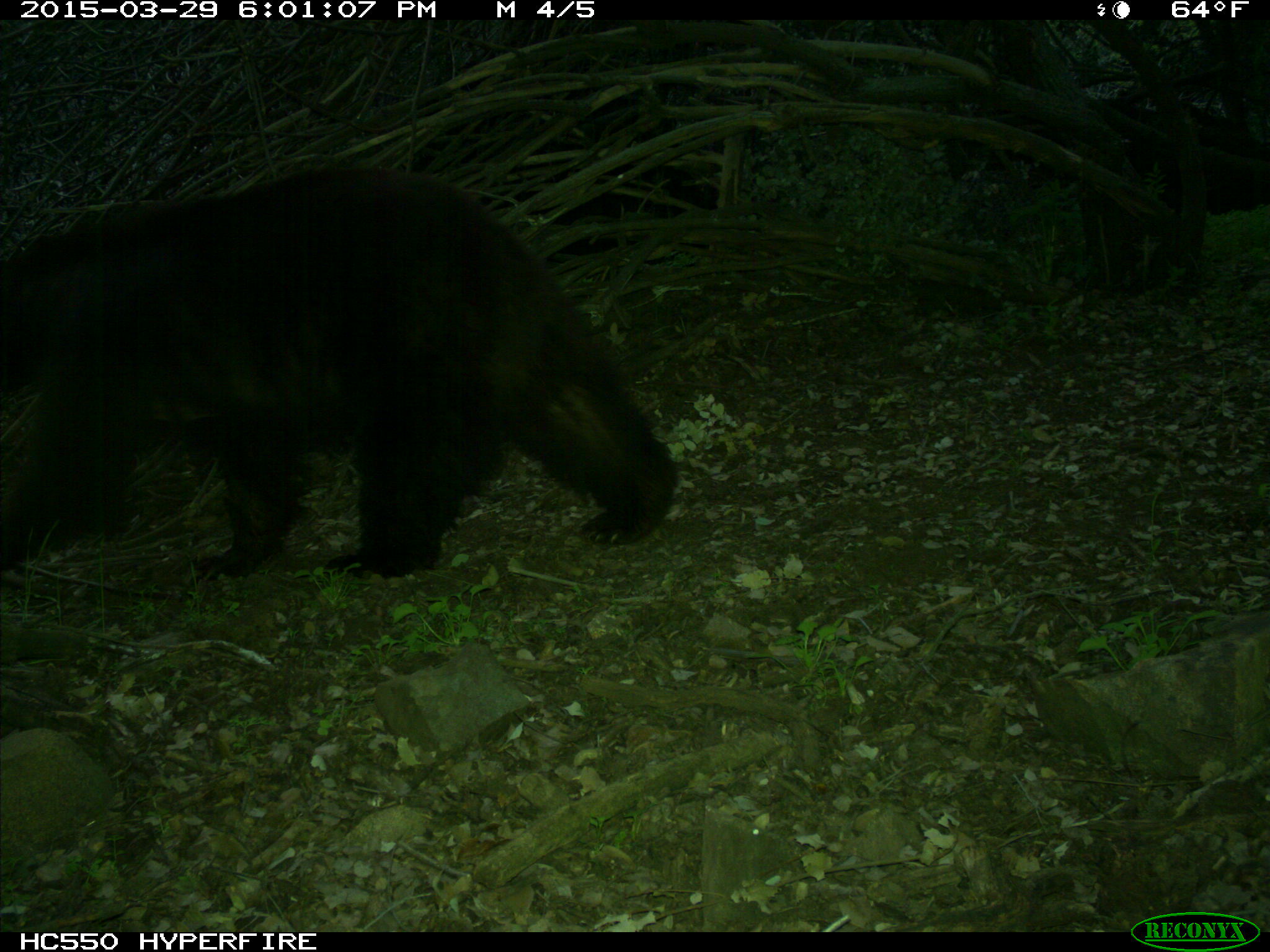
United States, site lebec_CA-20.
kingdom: Animalia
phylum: Chordata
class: Mammalia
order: Carnivora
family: Ursidae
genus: Ursus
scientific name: Ursus americanus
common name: american black bear